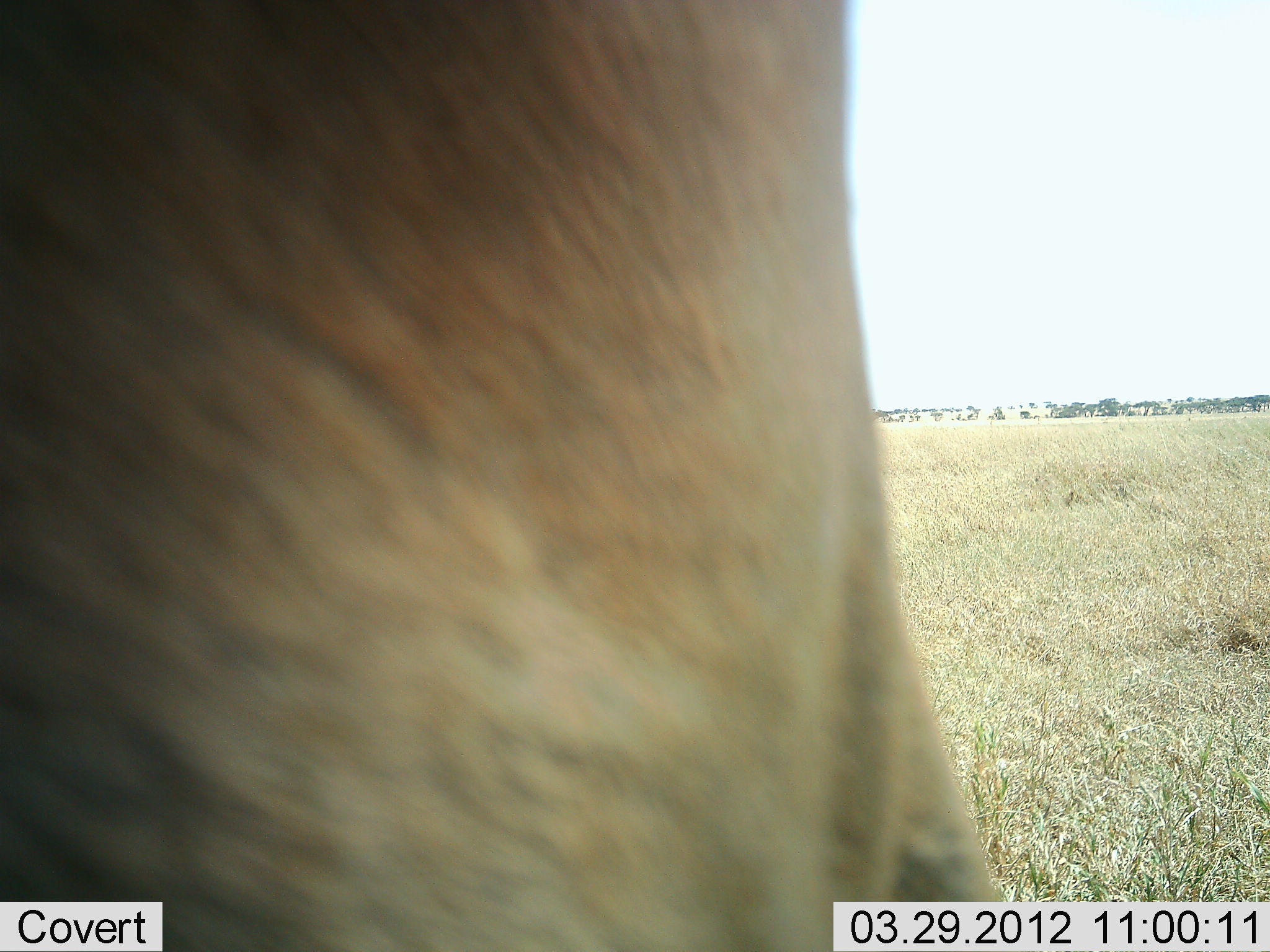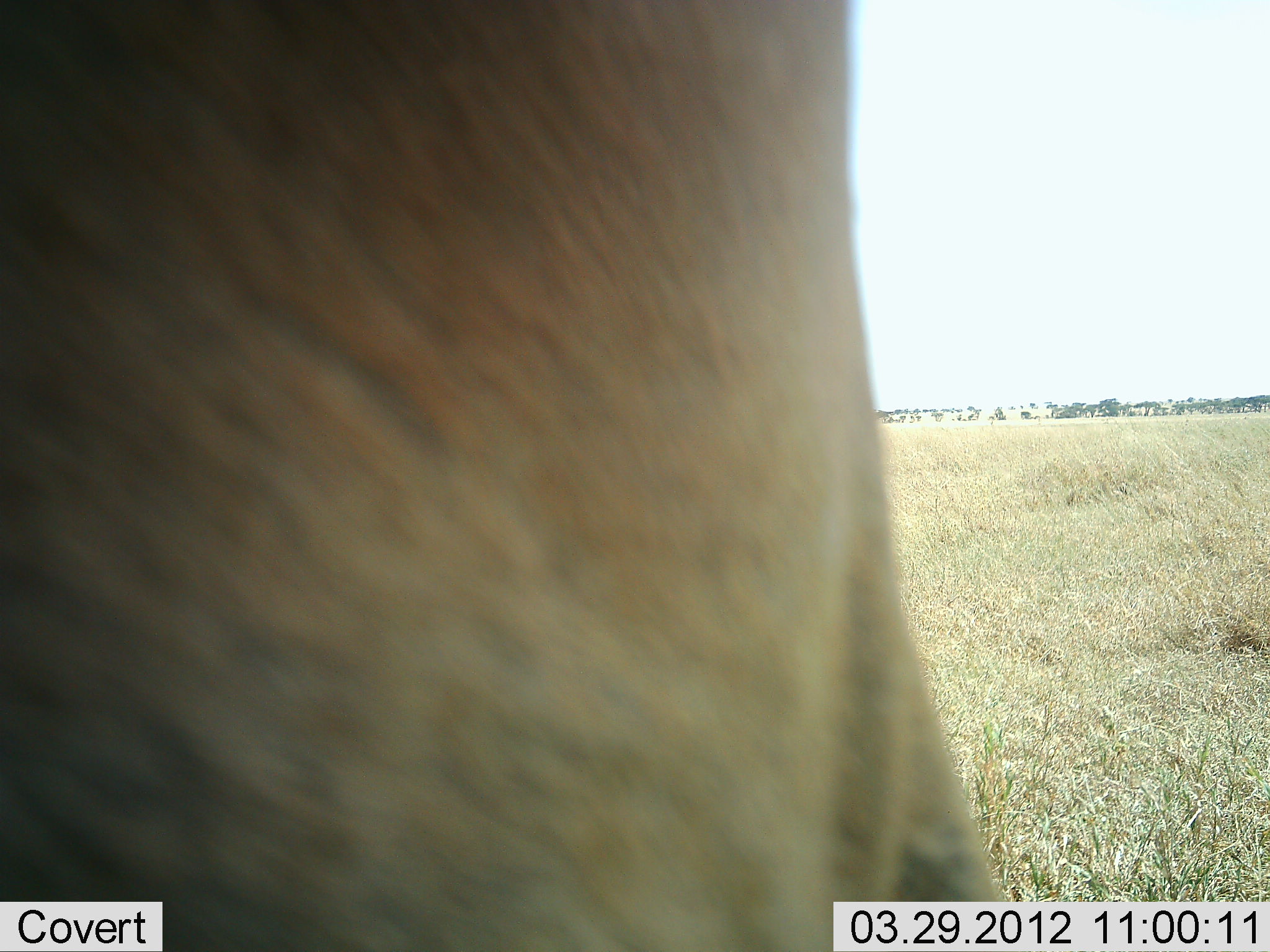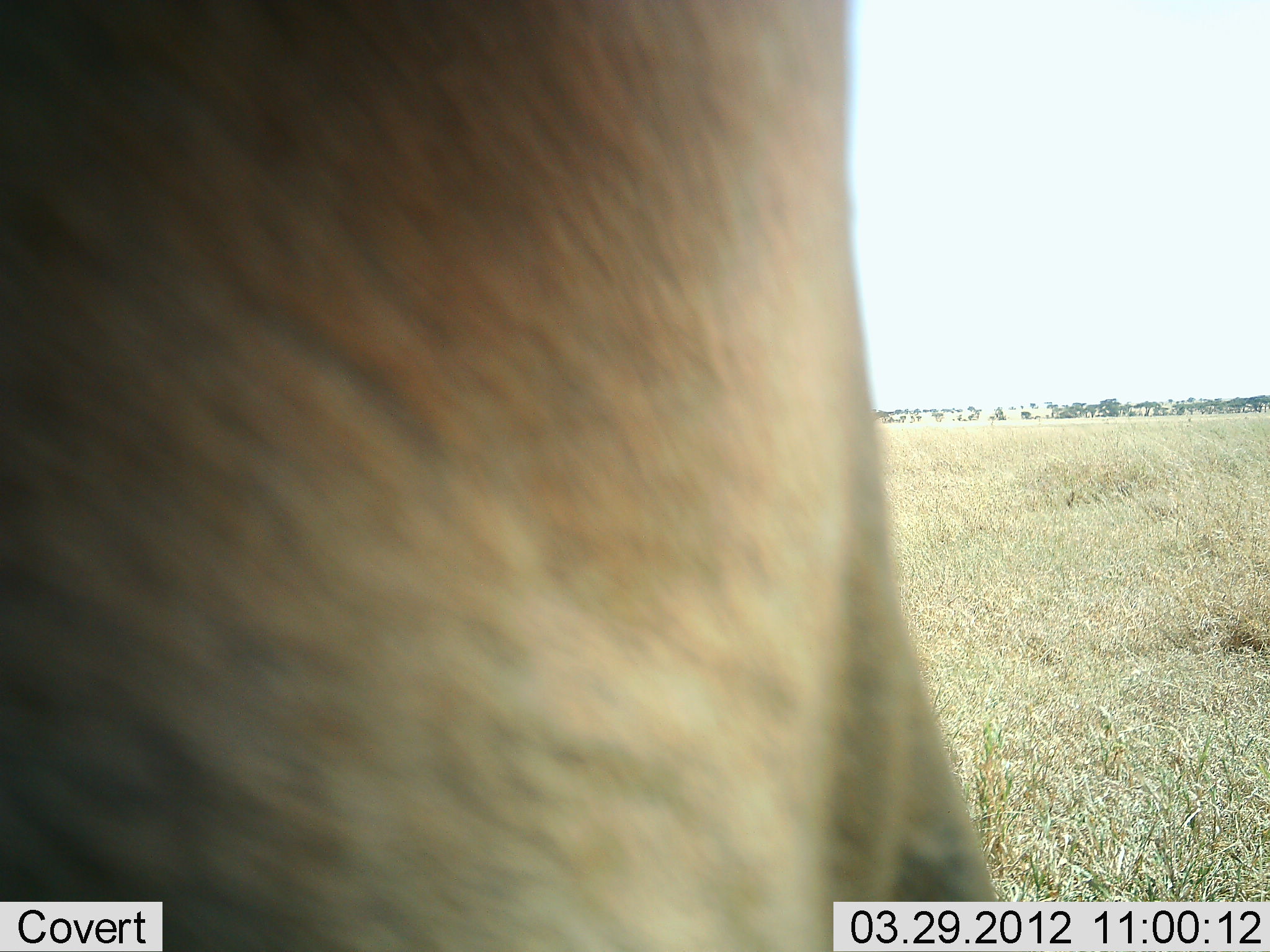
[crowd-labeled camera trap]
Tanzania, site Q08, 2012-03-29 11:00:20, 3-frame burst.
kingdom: Animalia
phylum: Chordata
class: Mammalia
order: Artiodactyla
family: Bovidae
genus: Alcelaphus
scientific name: Alcelaphus buselaphus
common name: hartebeest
Hartebeest (Alcelaphus buselaphus), count 1. Behavior (volunteer vote fractions): standing 100%, resting 0%, moving 0%, interacting 0%. Young present (vote fraction): 0%. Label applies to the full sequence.